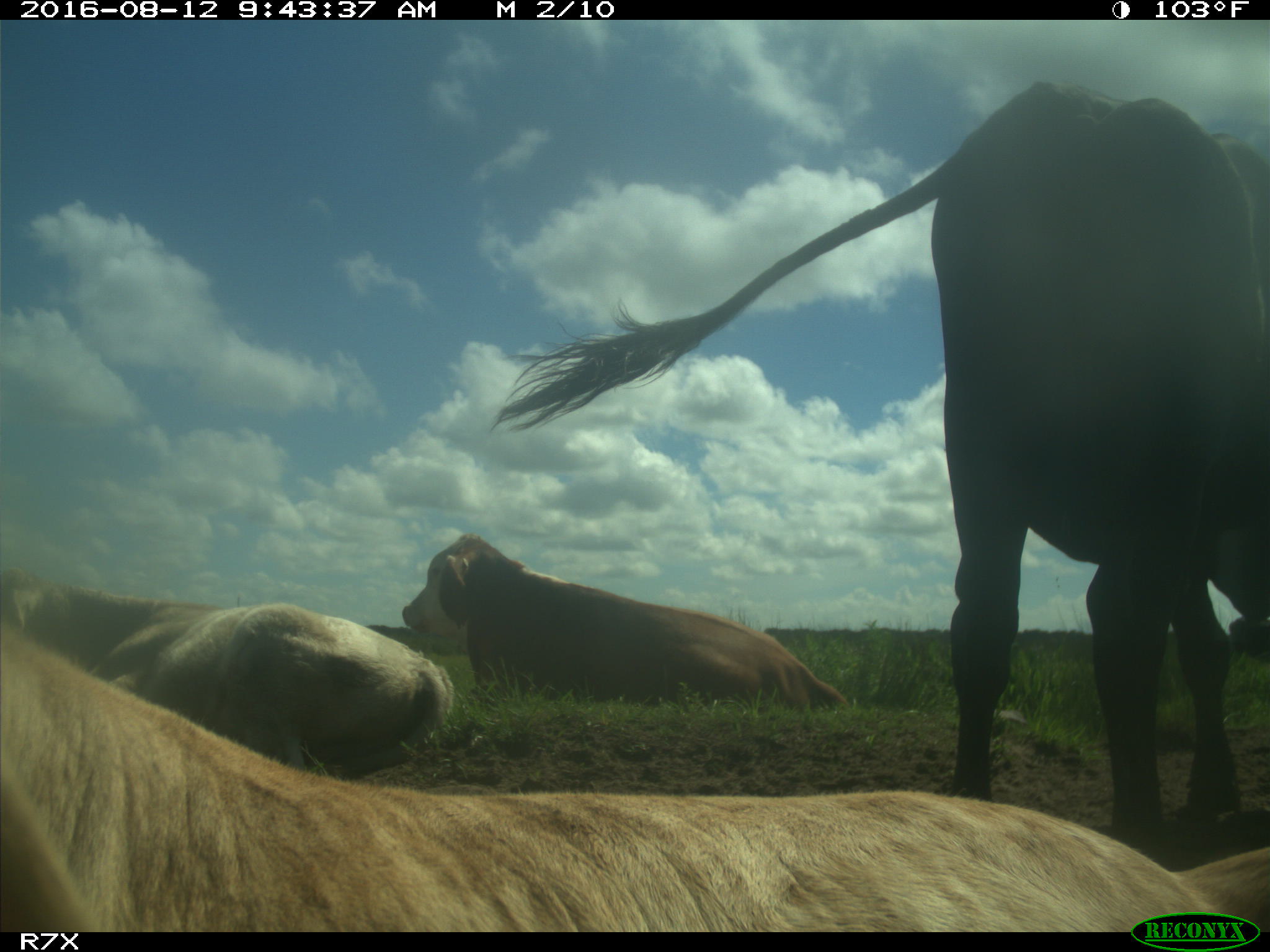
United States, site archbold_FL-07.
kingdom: Animalia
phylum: Chordata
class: Mammalia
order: Artiodactyla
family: Bovidae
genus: Bos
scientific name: Bos taurus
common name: domestic cow